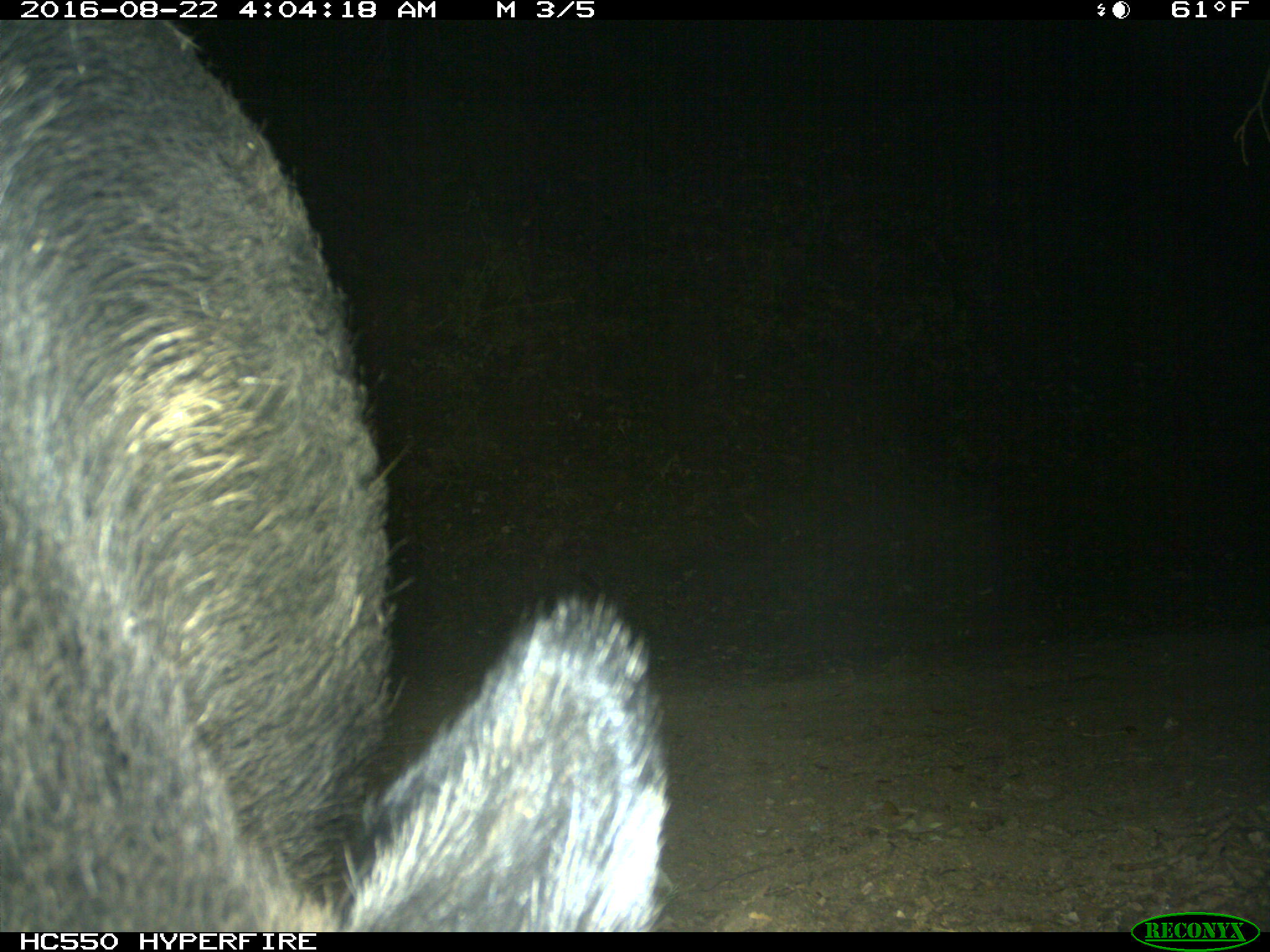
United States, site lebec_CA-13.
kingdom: Animalia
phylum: Chordata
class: Mammalia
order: Artiodactyla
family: Suidae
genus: Sus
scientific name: Sus scrofa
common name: wild boar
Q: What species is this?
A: Sus scrofa (wild boar).